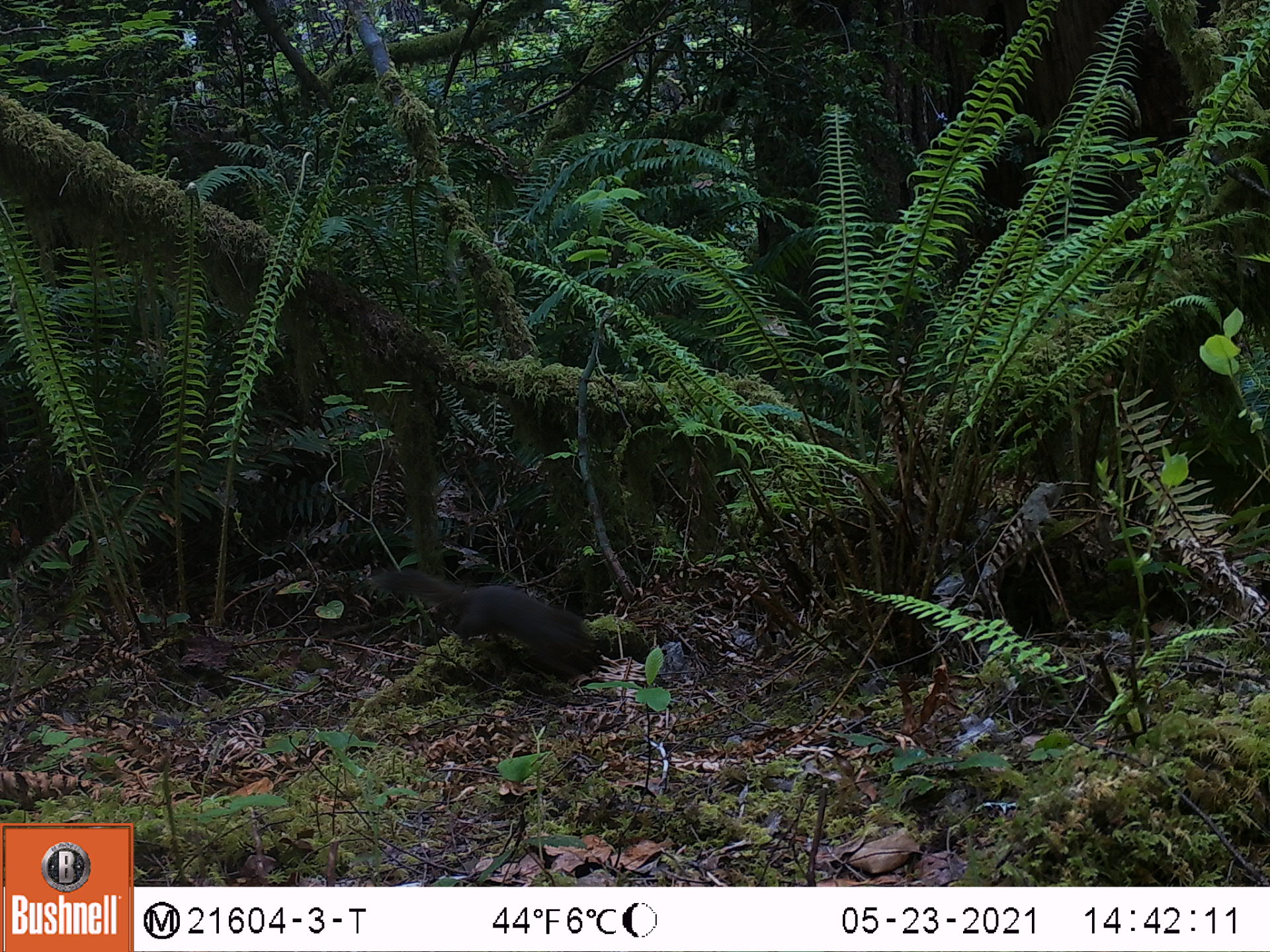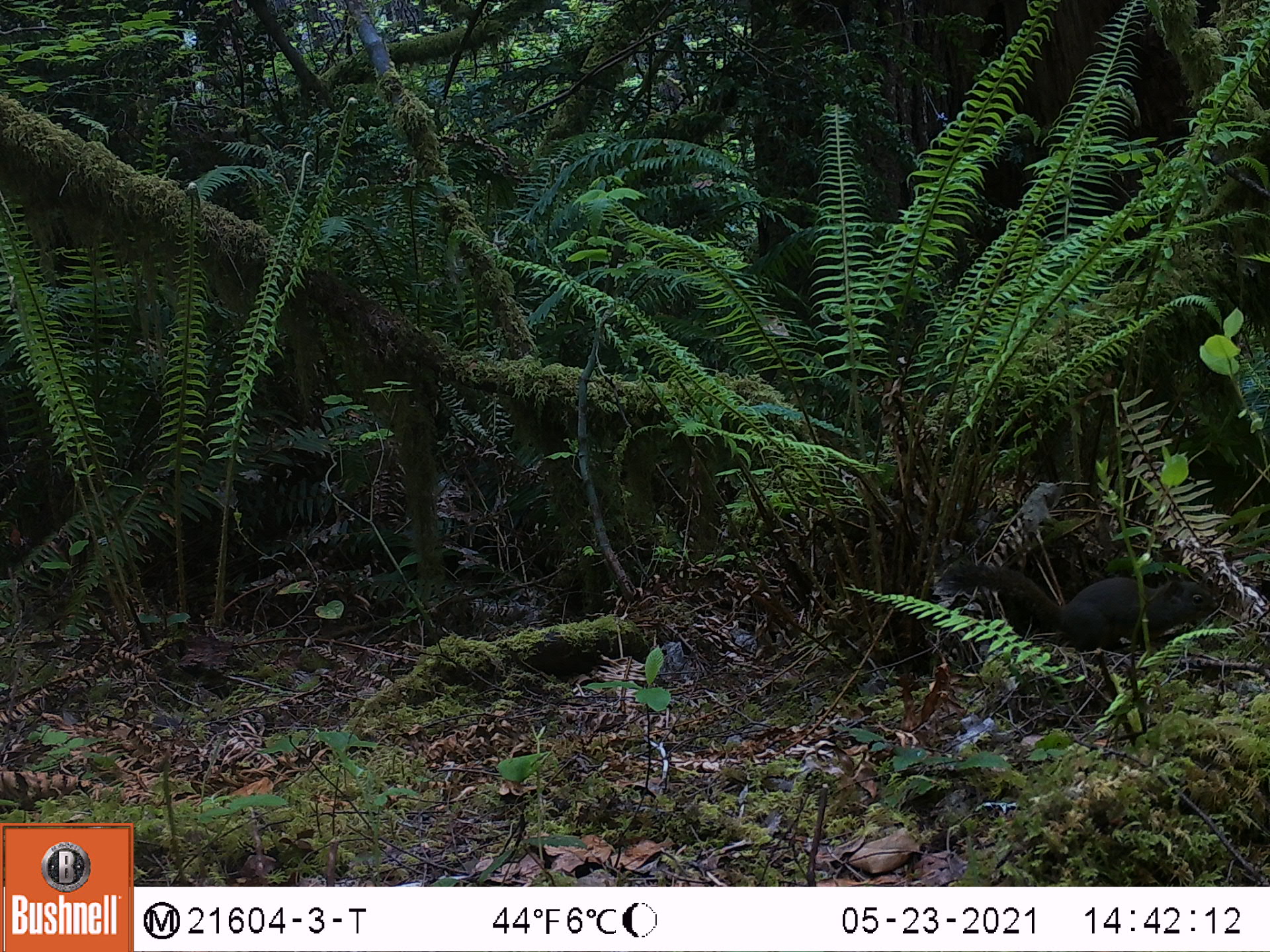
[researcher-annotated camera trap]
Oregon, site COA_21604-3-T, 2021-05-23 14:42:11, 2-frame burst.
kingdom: Animalia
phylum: Chordata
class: Mammalia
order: Rodentia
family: Sciuridae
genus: Tamiasciurus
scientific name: Tamiasciurus douglasii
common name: douglas squirrel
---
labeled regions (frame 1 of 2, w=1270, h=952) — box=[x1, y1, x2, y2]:
douglas squirrel: box=[370, 561, 610, 687]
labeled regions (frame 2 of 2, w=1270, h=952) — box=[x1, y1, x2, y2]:
douglas squirrel: box=[939, 554, 1224, 658]